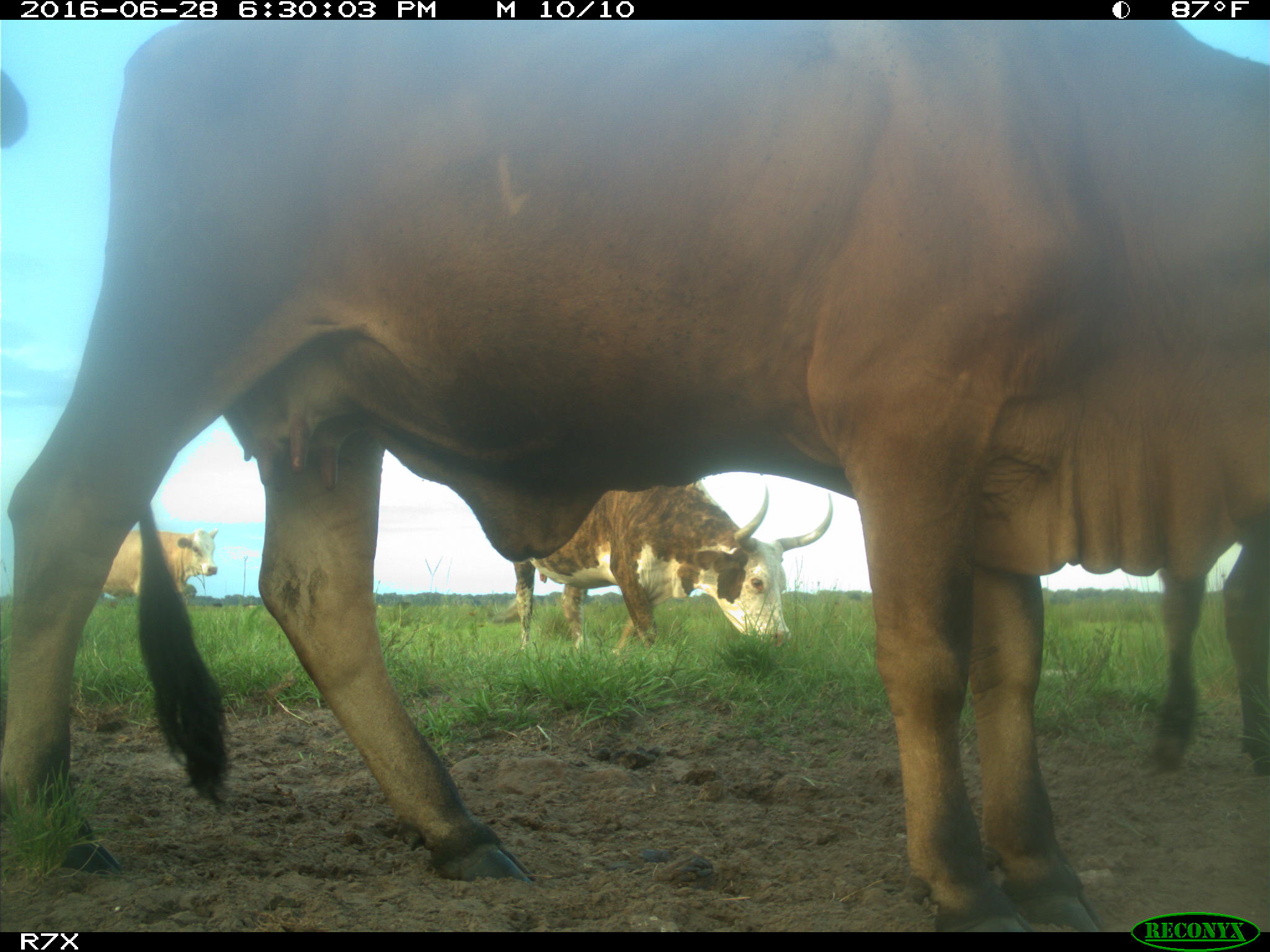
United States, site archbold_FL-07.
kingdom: Animalia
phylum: Chordata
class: Mammalia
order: Artiodactyla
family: Bovidae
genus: Bos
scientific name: Bos taurus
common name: domestic cow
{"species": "Bos taurus (domestic cow)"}